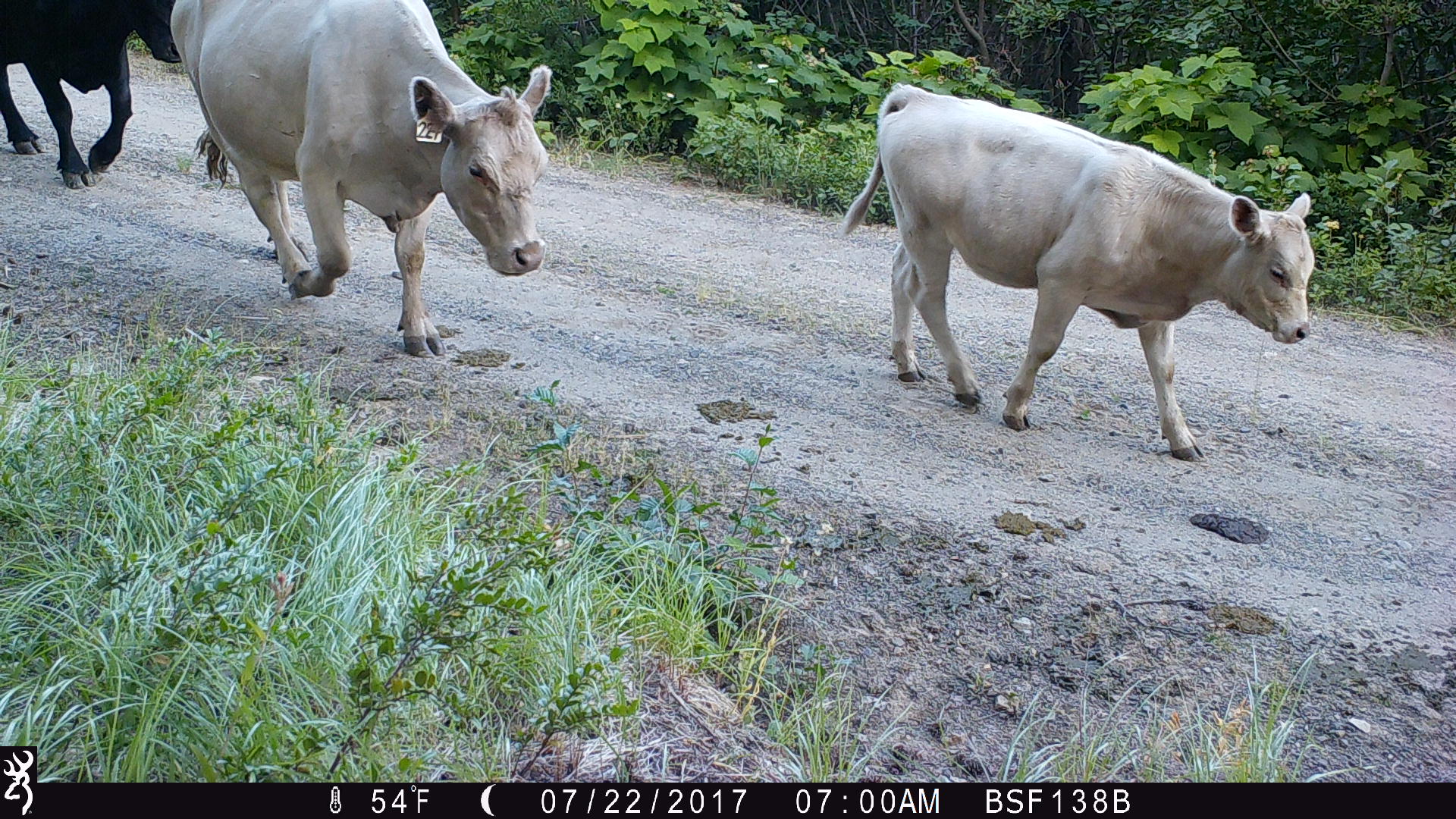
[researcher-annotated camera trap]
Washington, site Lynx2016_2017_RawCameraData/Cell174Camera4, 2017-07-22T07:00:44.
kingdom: Animalia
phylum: Chordata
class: Mammalia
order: Artiodactyla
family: Bovidae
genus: Bos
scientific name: Bos taurus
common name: domestic cattle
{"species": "domestic cattle (Bos taurus)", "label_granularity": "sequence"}